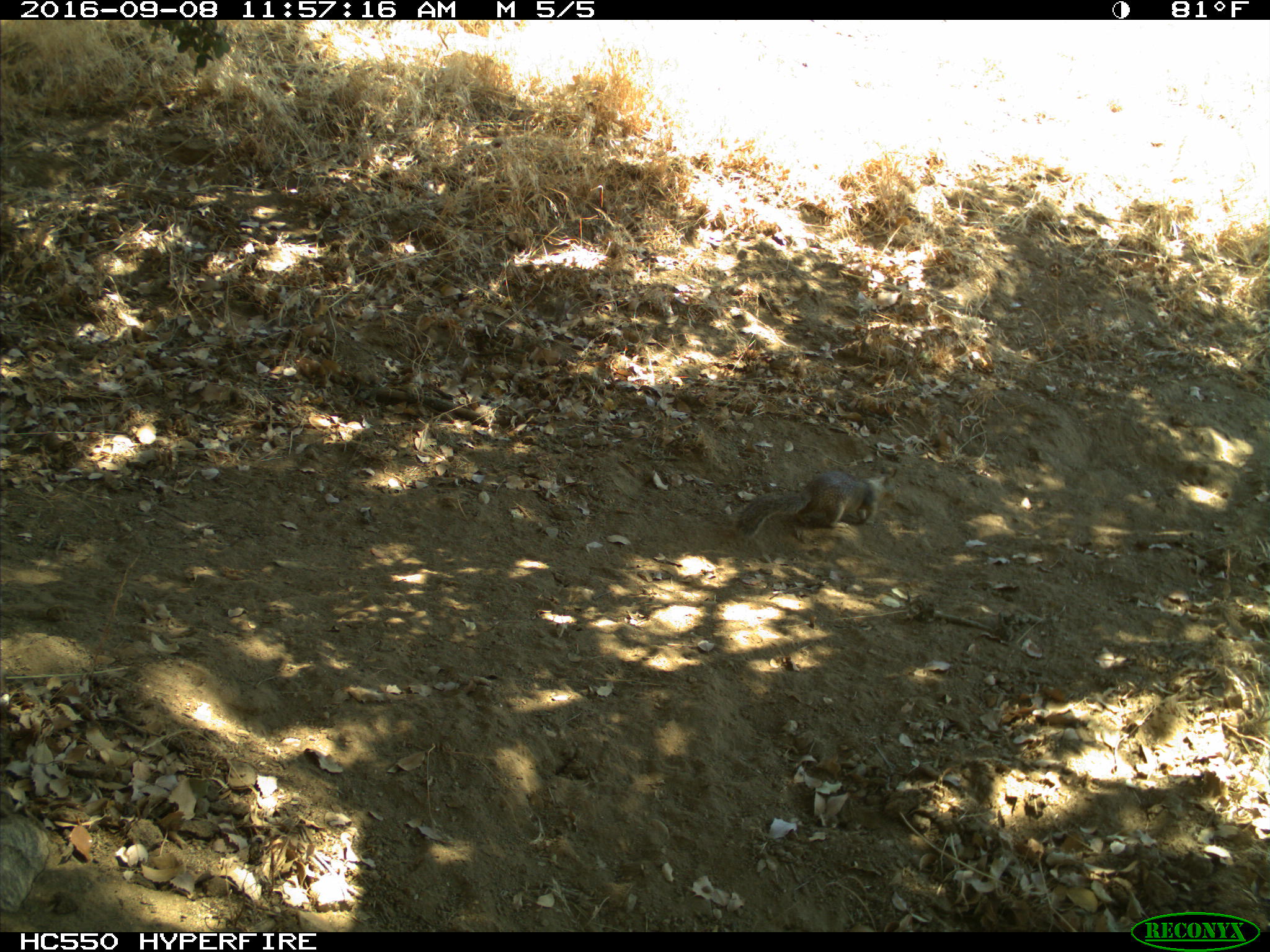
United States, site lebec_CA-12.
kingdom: Animalia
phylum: Chordata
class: Mammalia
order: Rodentia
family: Sciuridae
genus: Otospermophilus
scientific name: Otospermophilus beecheyi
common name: california ground squirrel